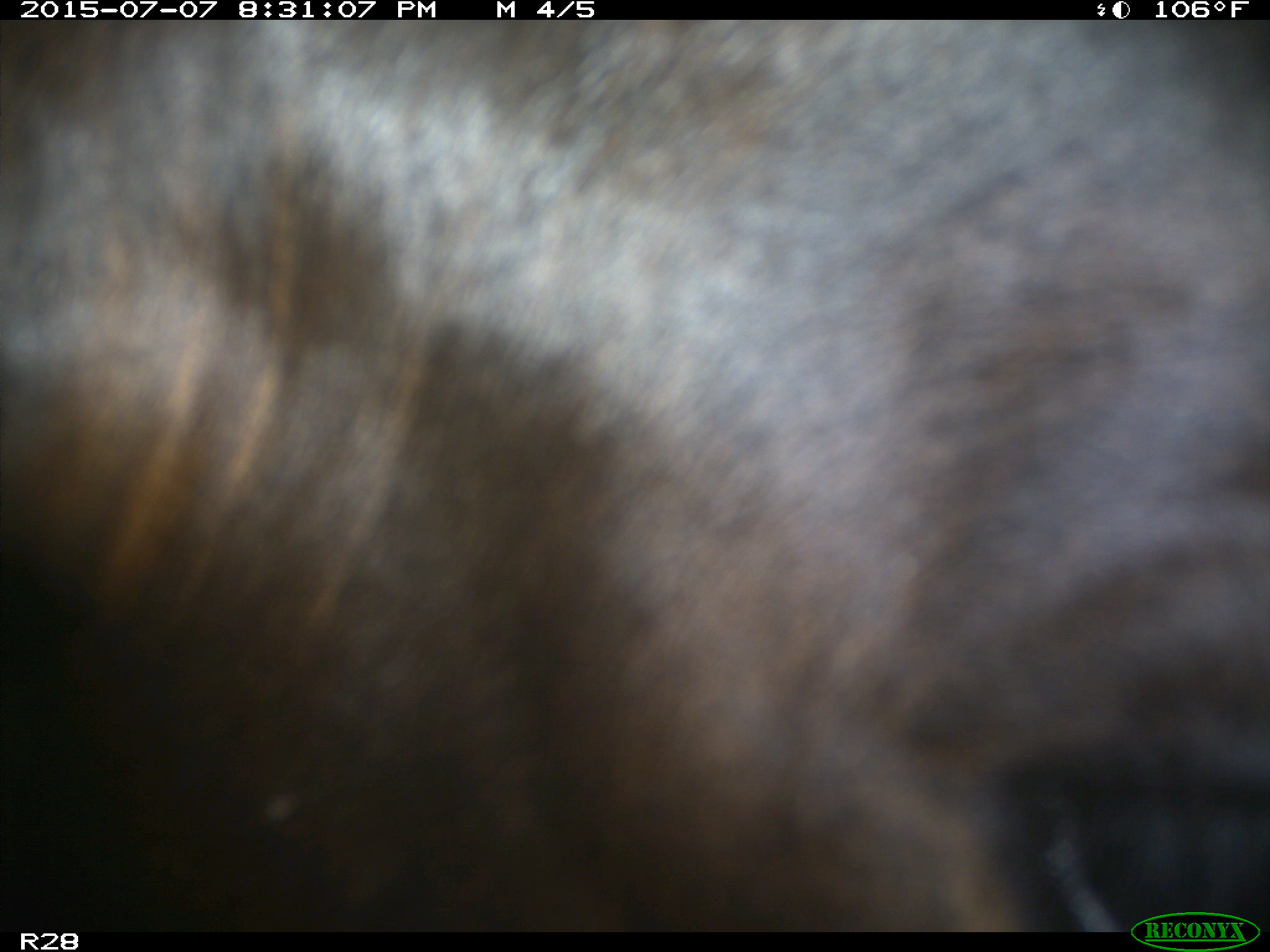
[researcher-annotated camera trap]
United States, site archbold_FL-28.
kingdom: Animalia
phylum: Chordata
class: Mammalia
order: Artiodactyla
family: Bovidae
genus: Bos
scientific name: Bos taurus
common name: domestic cow